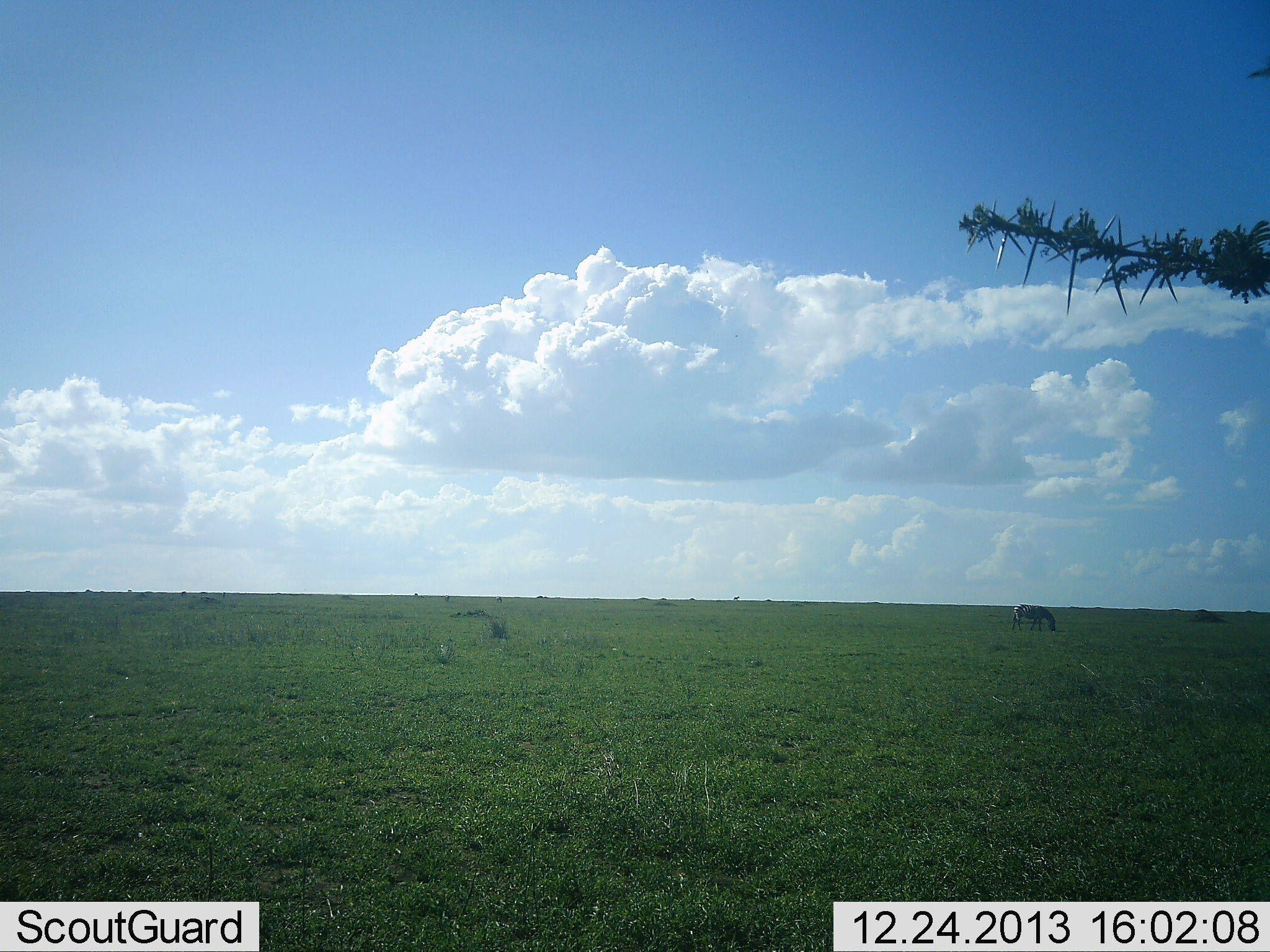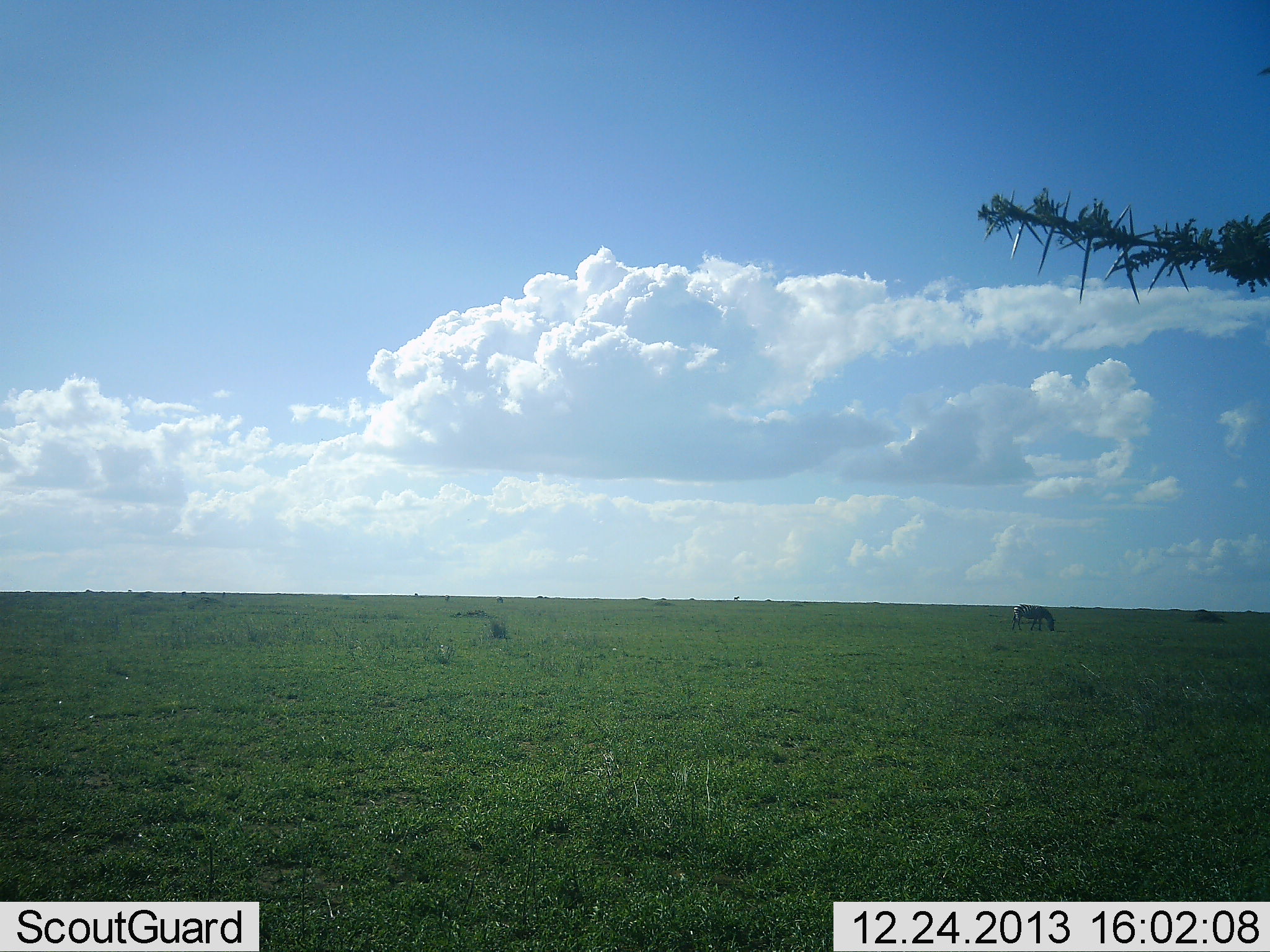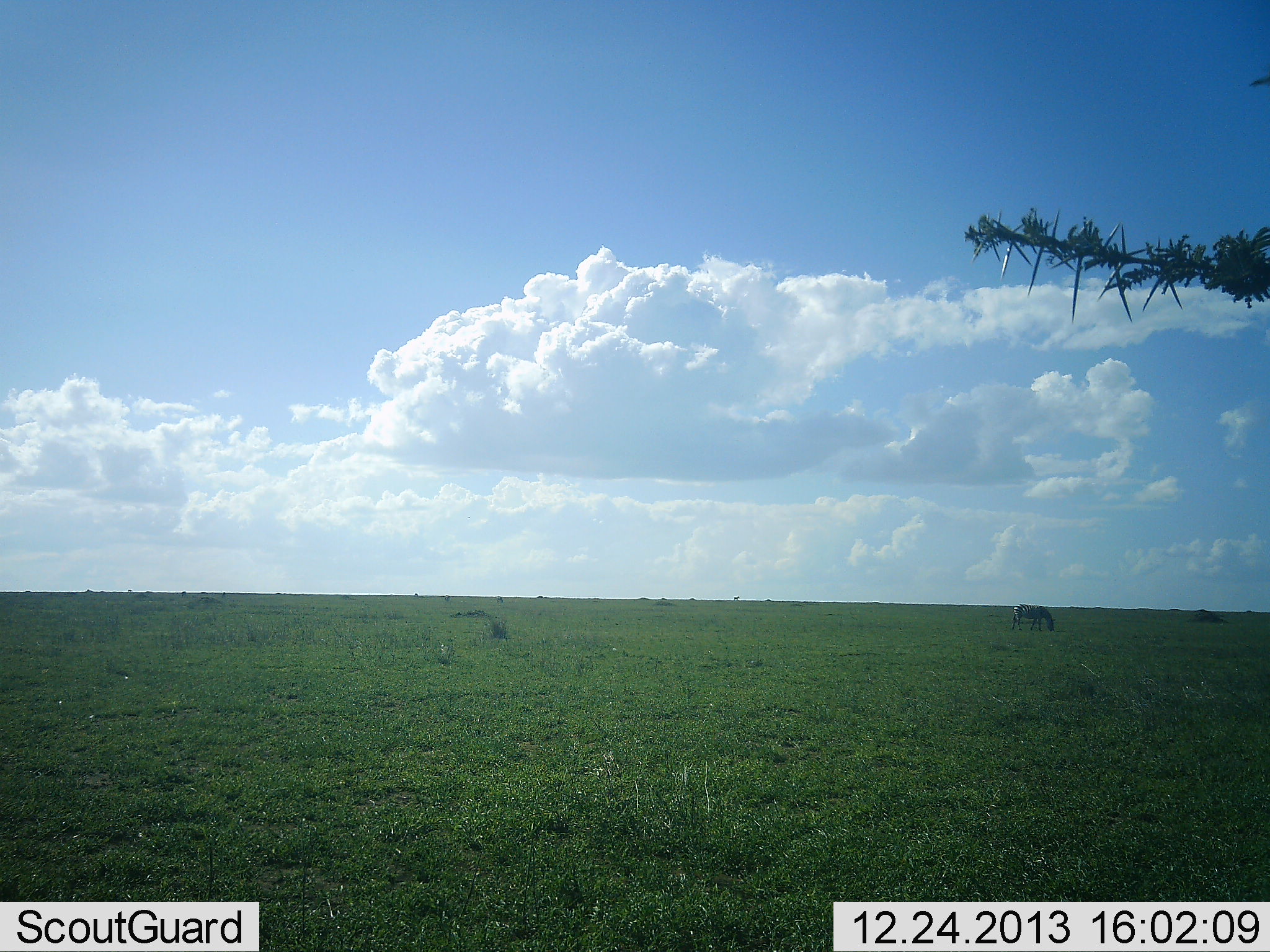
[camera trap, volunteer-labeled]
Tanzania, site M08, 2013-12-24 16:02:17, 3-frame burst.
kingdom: Animalia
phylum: Chordata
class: Mammalia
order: Perissodactyla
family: Equidae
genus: Equus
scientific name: Equus quagga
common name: plains zebra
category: zebra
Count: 1.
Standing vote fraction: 20%.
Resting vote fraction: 0%.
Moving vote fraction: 0%.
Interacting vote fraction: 0%.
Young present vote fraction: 0%.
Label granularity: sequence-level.